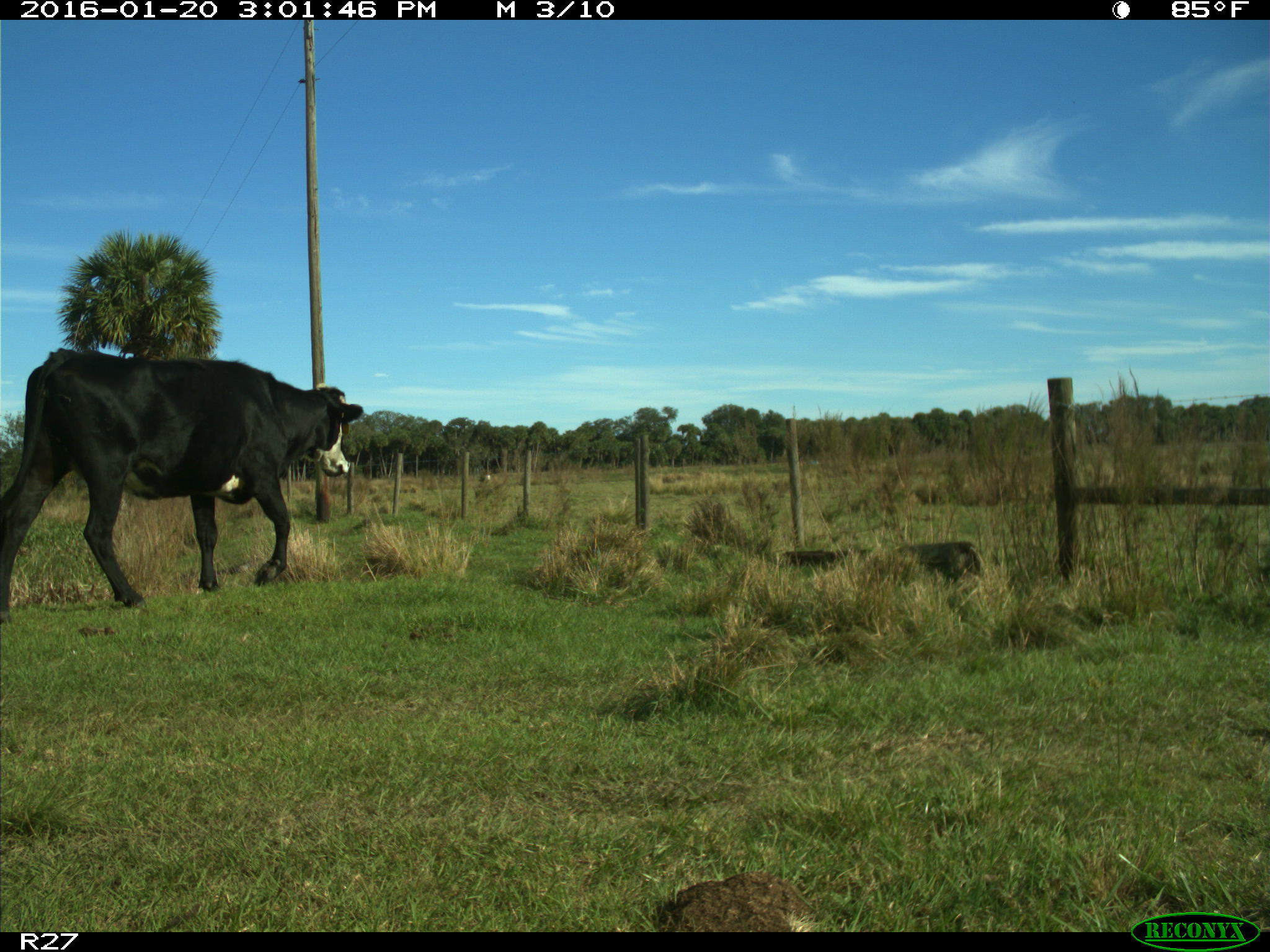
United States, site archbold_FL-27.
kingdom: Animalia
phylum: Chordata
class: Mammalia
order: Artiodactyla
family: Bovidae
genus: Bos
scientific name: Bos taurus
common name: domestic cow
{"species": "Bos taurus (domestic cow)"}